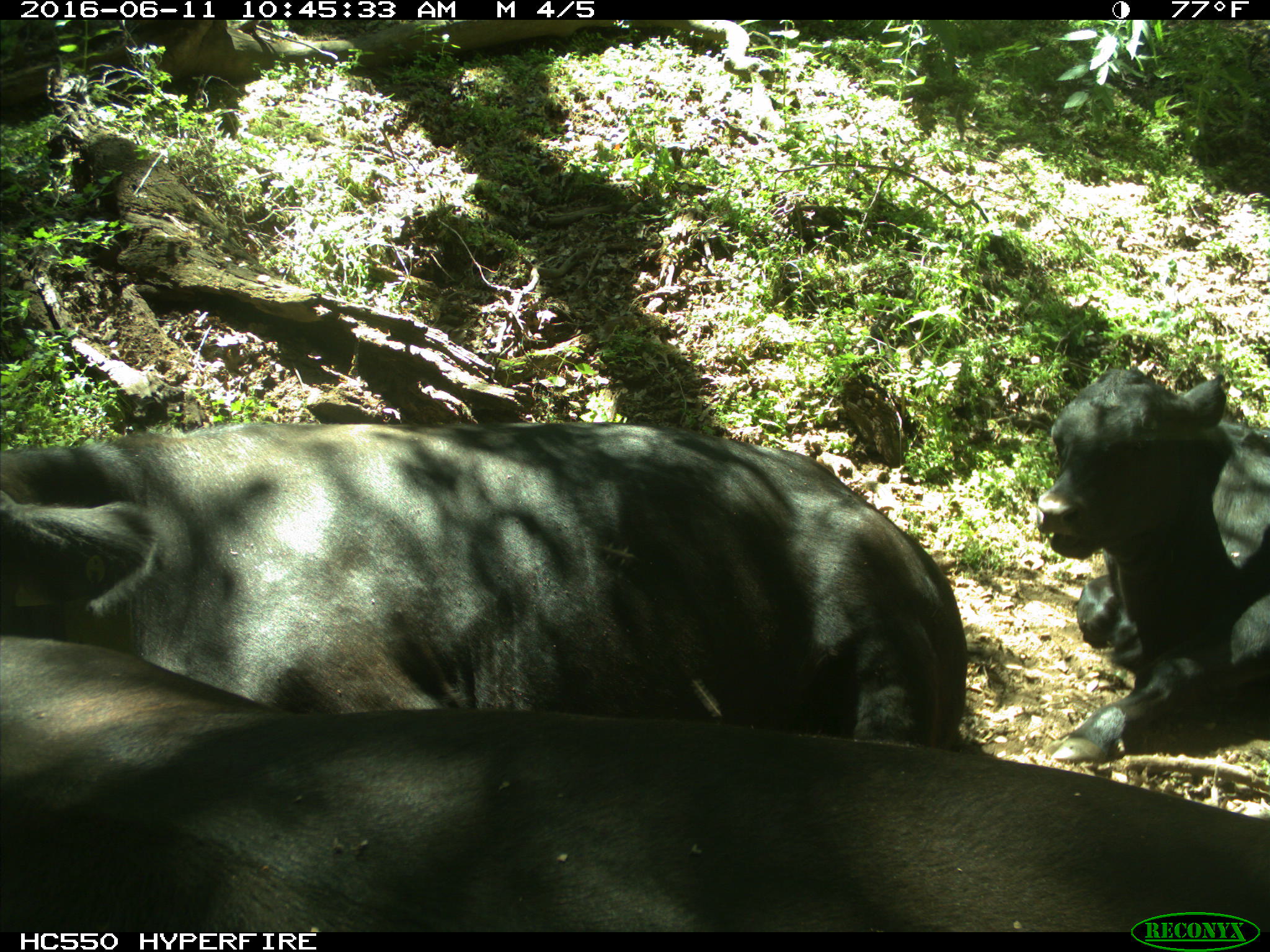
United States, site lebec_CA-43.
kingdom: Animalia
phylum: Chordata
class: Mammalia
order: Artiodactyla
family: Bovidae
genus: Bos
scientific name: Bos taurus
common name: domestic cow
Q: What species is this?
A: Bos taurus (domestic cow).